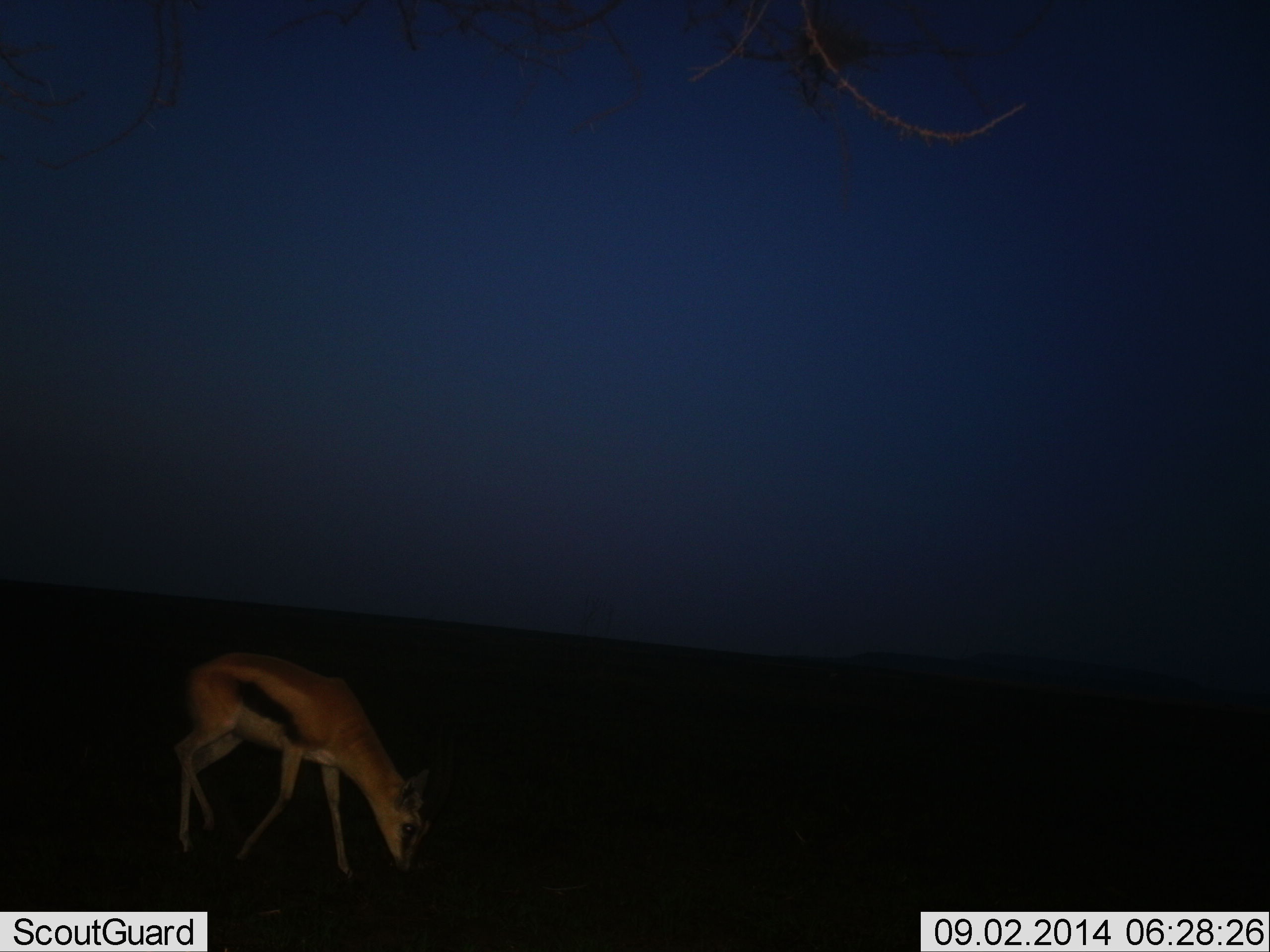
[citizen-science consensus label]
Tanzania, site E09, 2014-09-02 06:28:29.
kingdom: Animalia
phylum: Chordata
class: Mammalia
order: Artiodactyla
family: Bovidae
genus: Eudorcas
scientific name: Eudorcas thomsonii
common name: thomson's gazelle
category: gazellethomsons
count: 1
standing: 10%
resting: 0%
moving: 10%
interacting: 0%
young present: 0%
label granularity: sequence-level